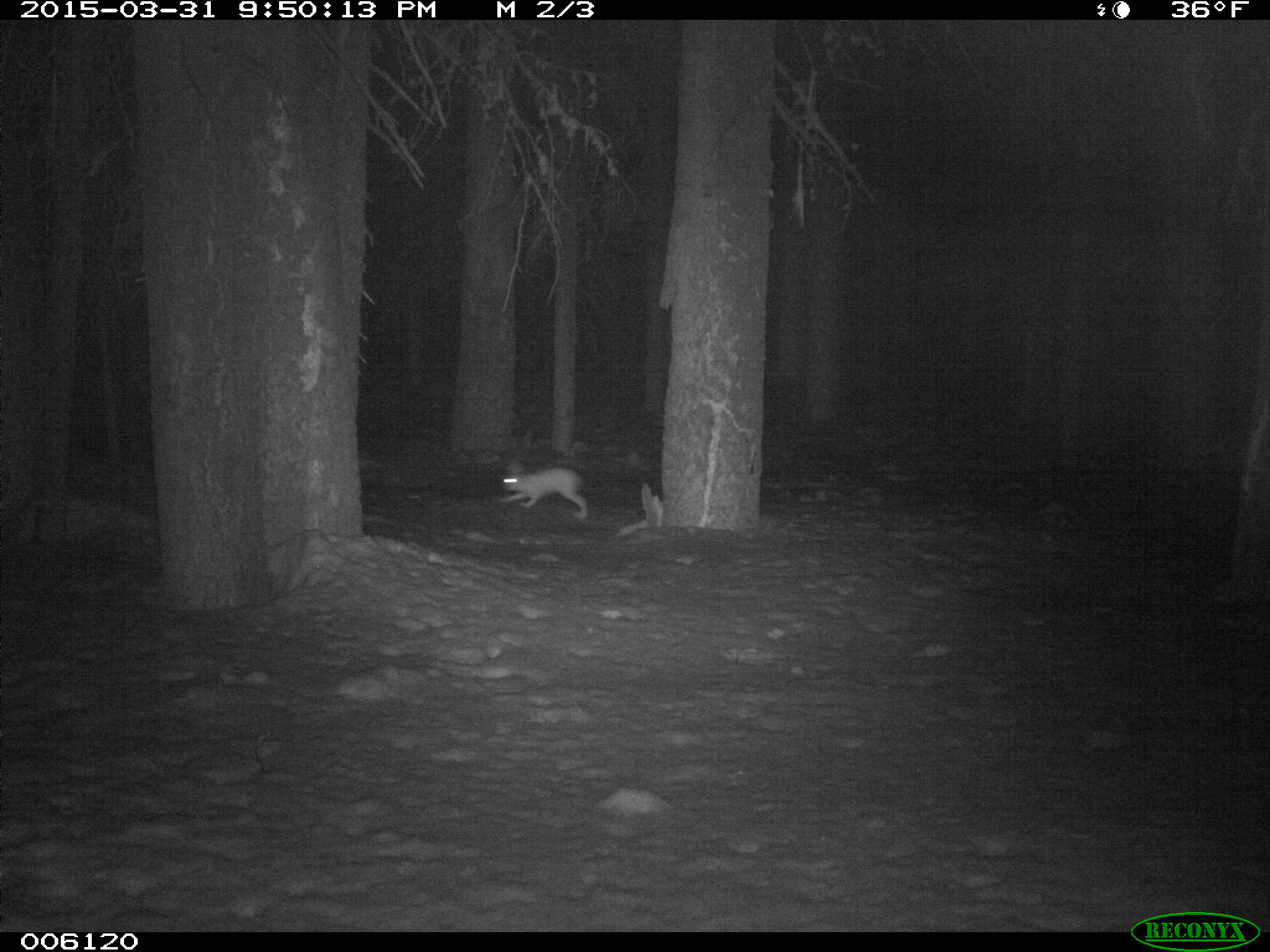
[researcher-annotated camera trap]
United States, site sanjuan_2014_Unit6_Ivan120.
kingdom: Animalia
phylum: Chordata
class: Mammalia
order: Lagomorpha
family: Leporidae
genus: Lepus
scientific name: Lepus americanus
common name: snowshoe hare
Lepus americanus (snowshoe hare).